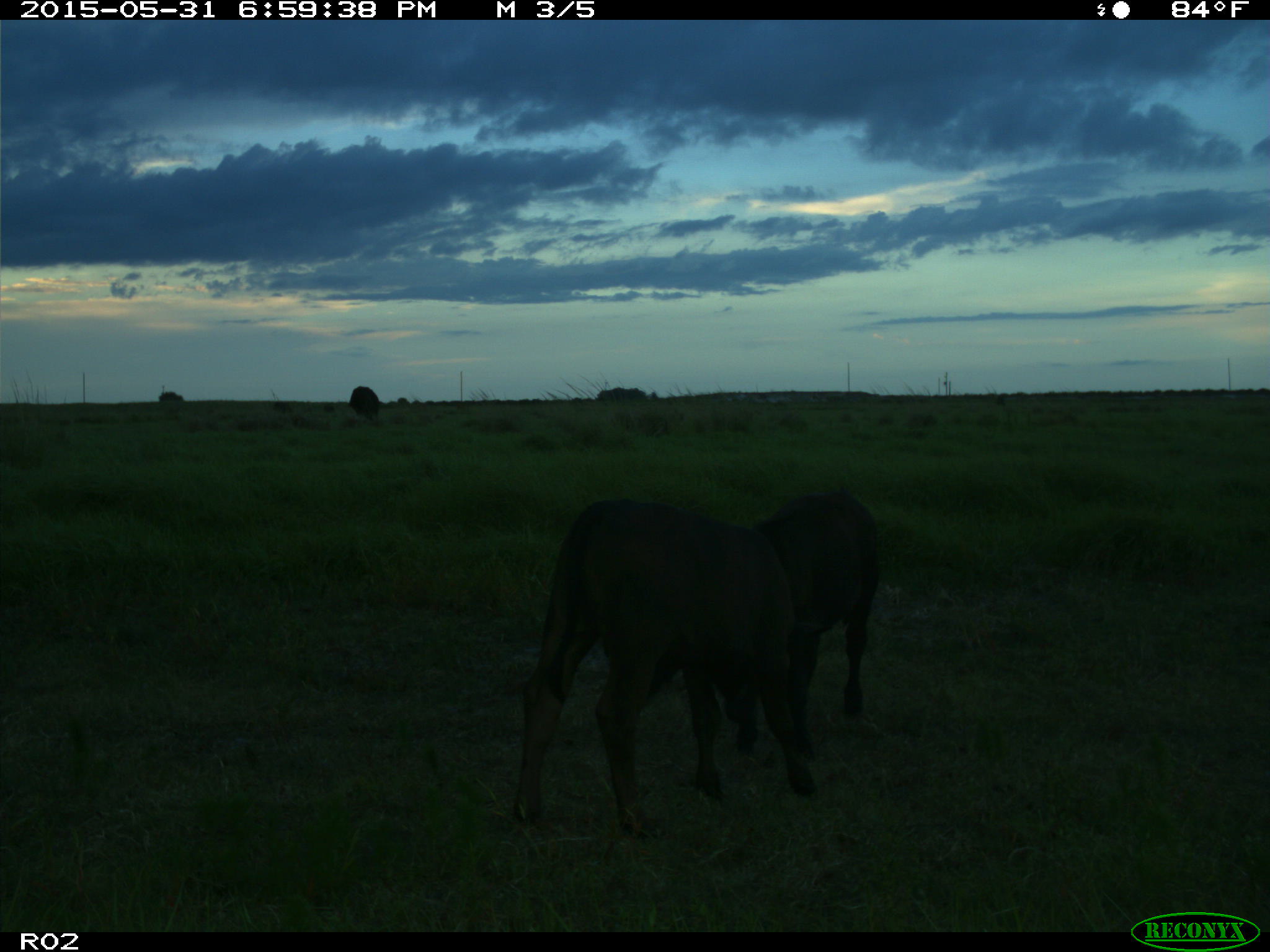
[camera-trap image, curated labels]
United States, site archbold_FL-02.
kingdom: Animalia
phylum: Chordata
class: Mammalia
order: Artiodactyla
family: Bovidae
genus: Bos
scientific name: Bos taurus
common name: domestic cow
Bos taurus (domestic cow).